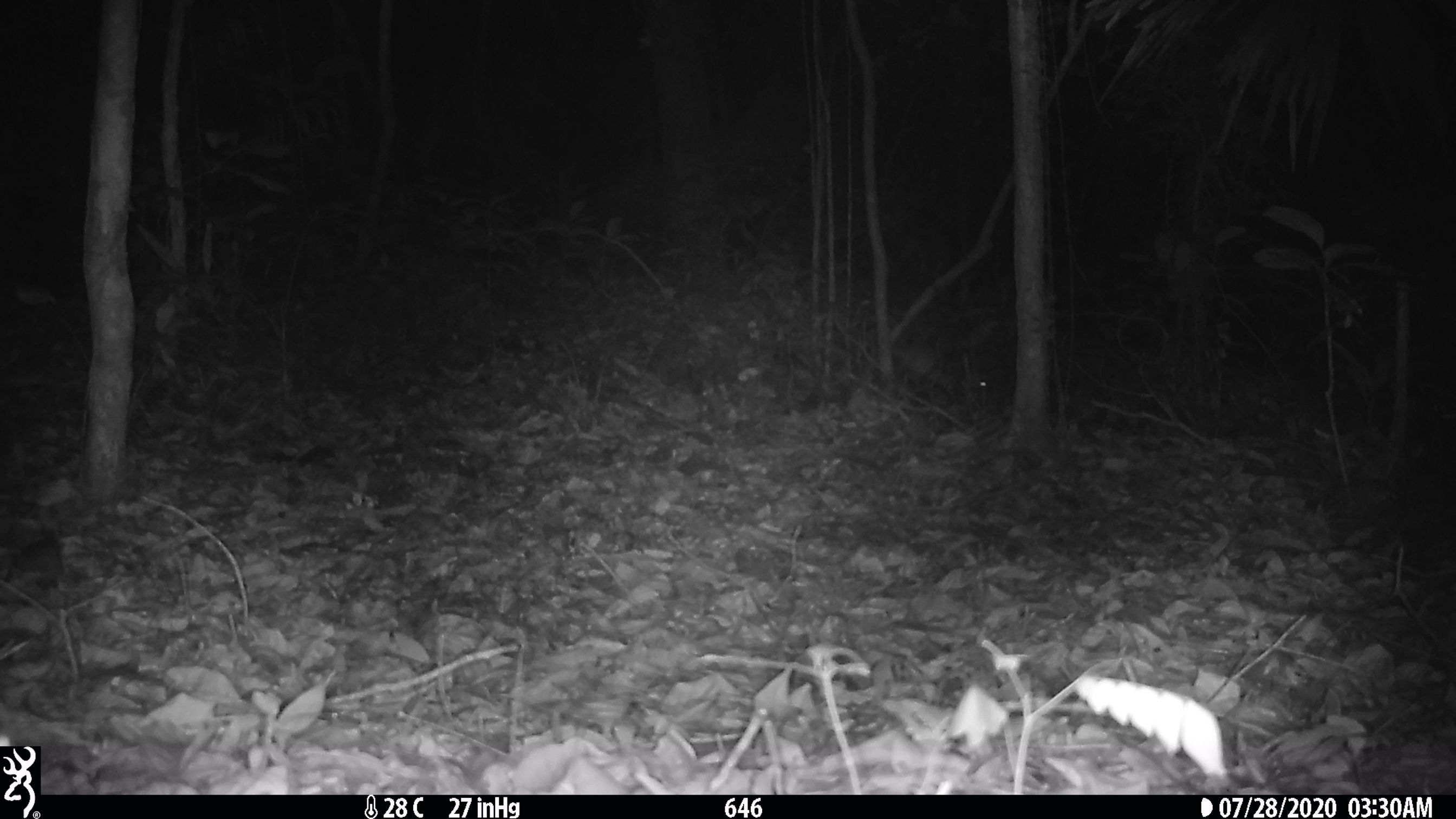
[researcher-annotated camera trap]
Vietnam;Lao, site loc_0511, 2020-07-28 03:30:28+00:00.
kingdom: Animalia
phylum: Chordata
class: Mammalia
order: Rodentia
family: Muridae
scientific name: Muridae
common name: old-world mice and rats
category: unidentified murid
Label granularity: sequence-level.